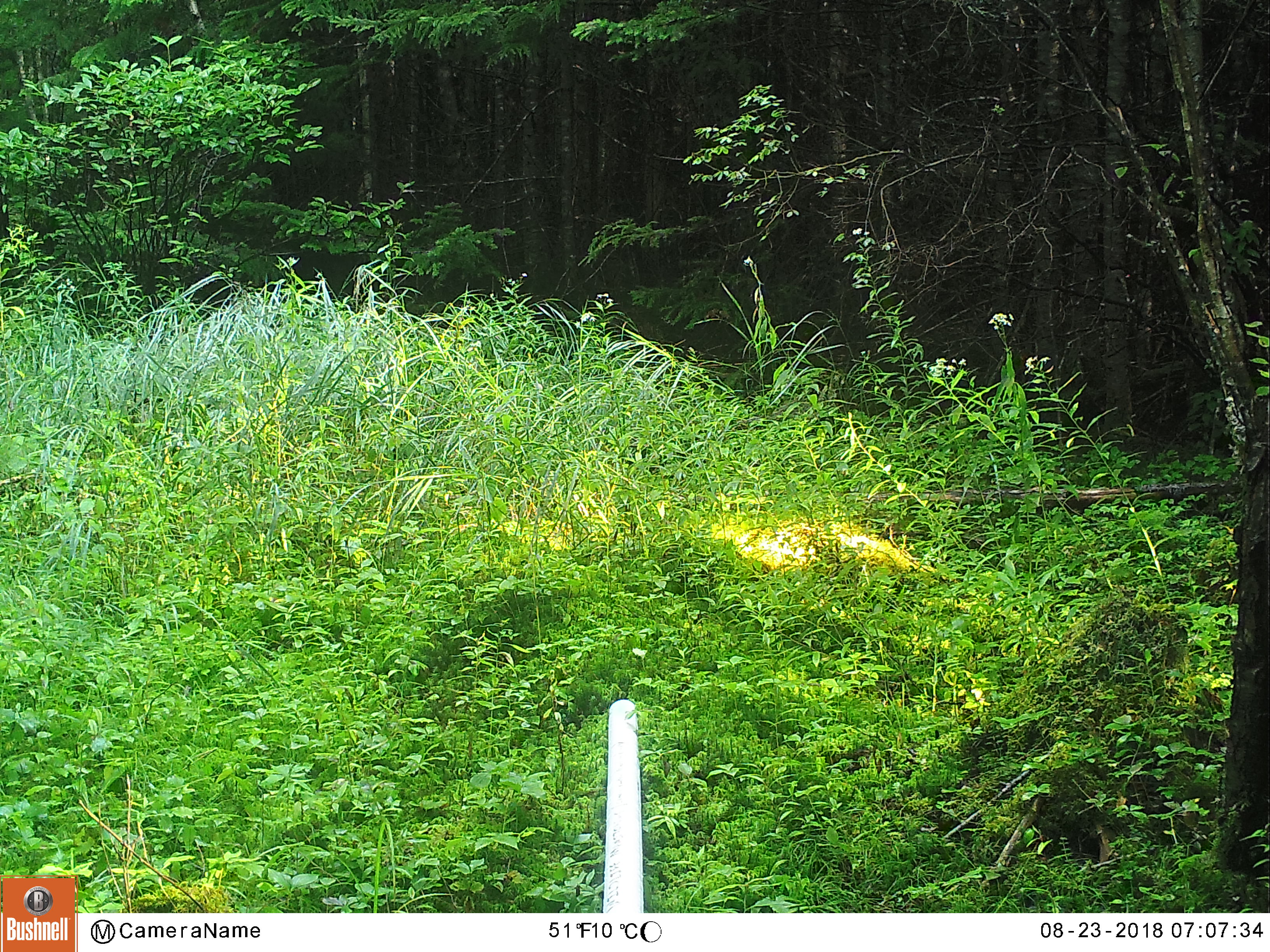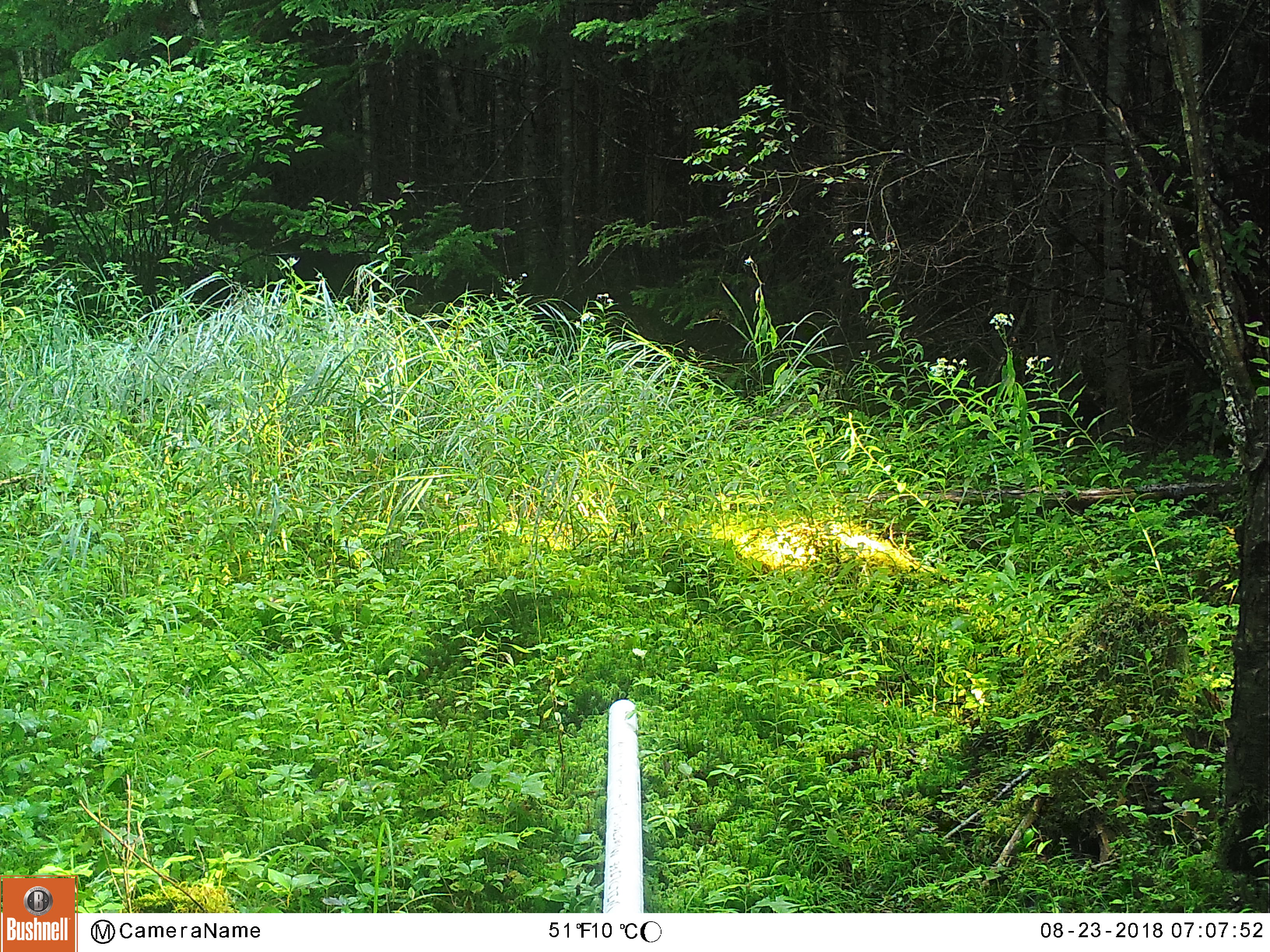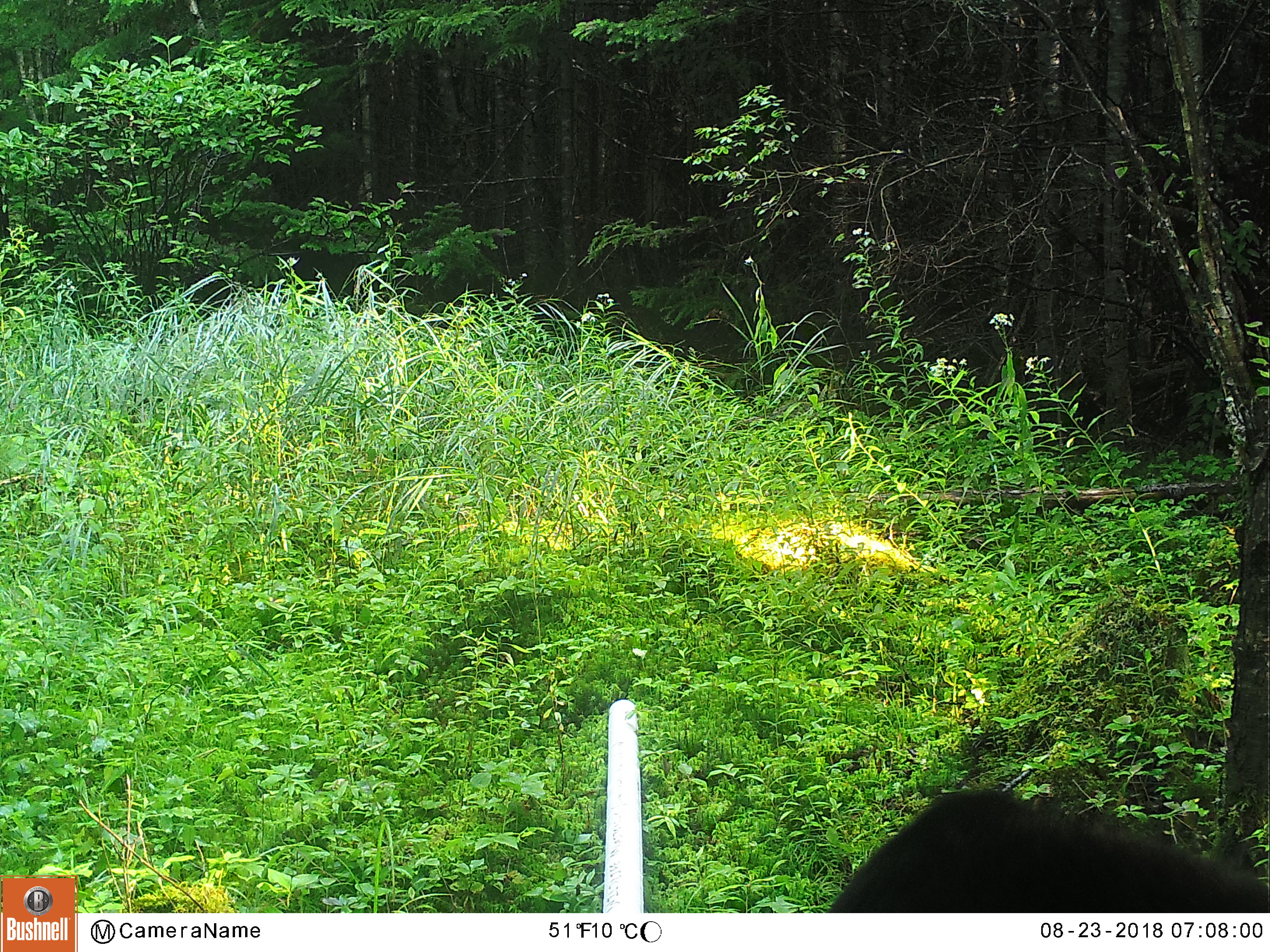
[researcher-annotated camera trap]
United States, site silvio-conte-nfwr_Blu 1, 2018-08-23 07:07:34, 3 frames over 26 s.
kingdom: Animalia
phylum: Chordata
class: Mammalia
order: Carnivora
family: Ursidae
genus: Ursus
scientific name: Ursus americanus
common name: black bear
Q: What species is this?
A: Black bear (Ursus americanus).